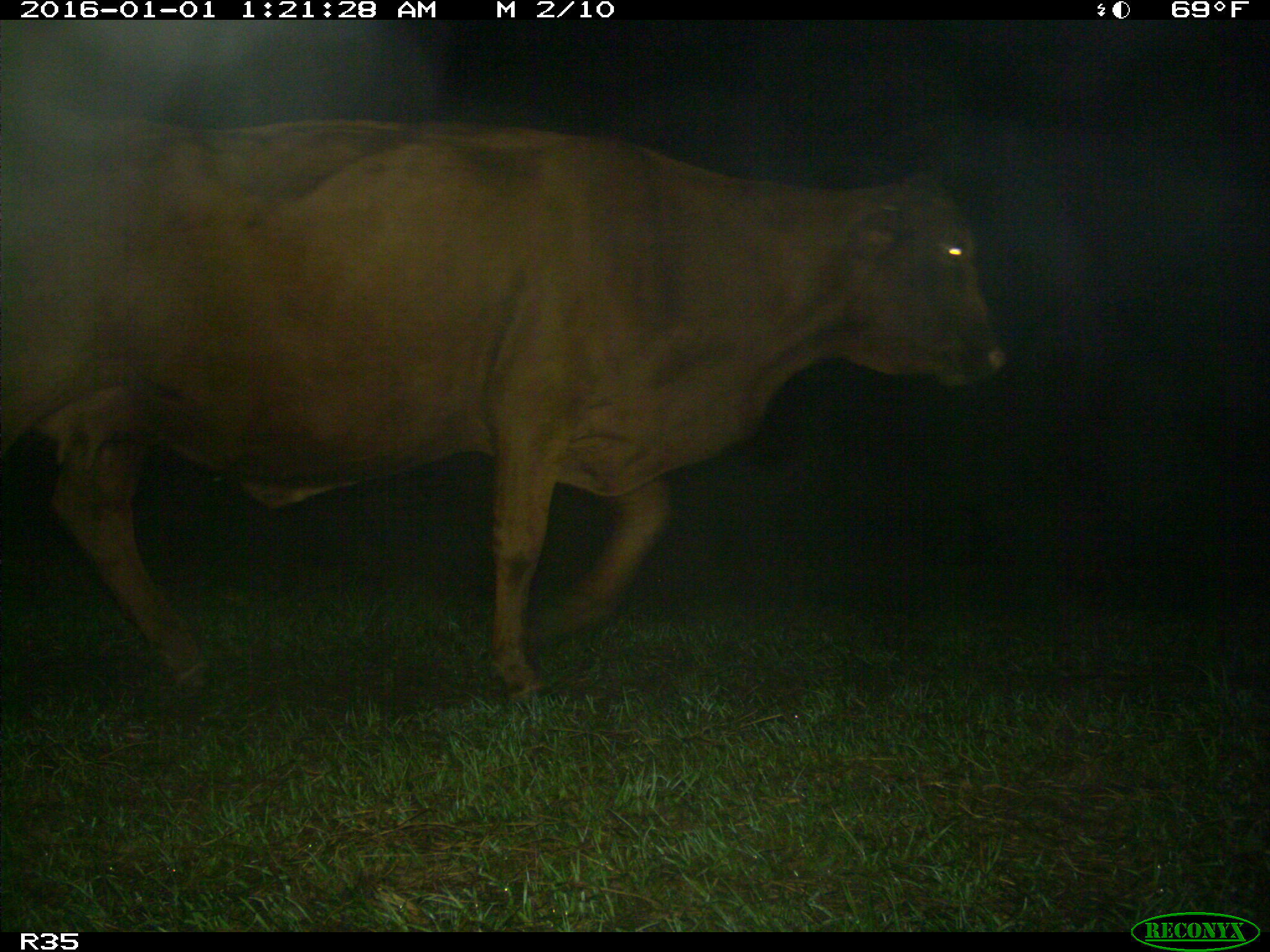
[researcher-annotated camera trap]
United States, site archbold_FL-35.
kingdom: Animalia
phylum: Chordata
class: Mammalia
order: Artiodactyla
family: Bovidae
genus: Bos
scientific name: Bos taurus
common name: domestic cow